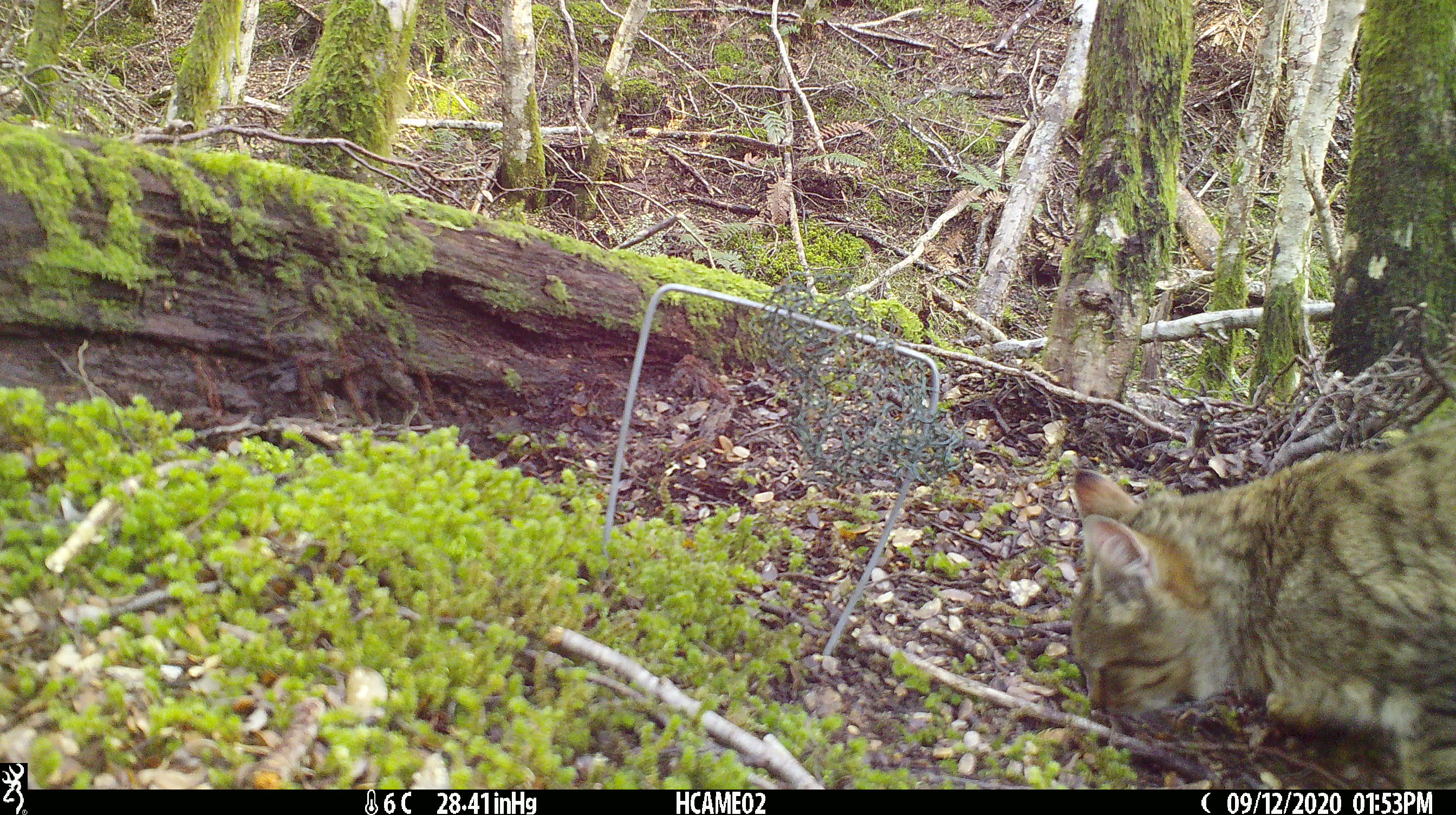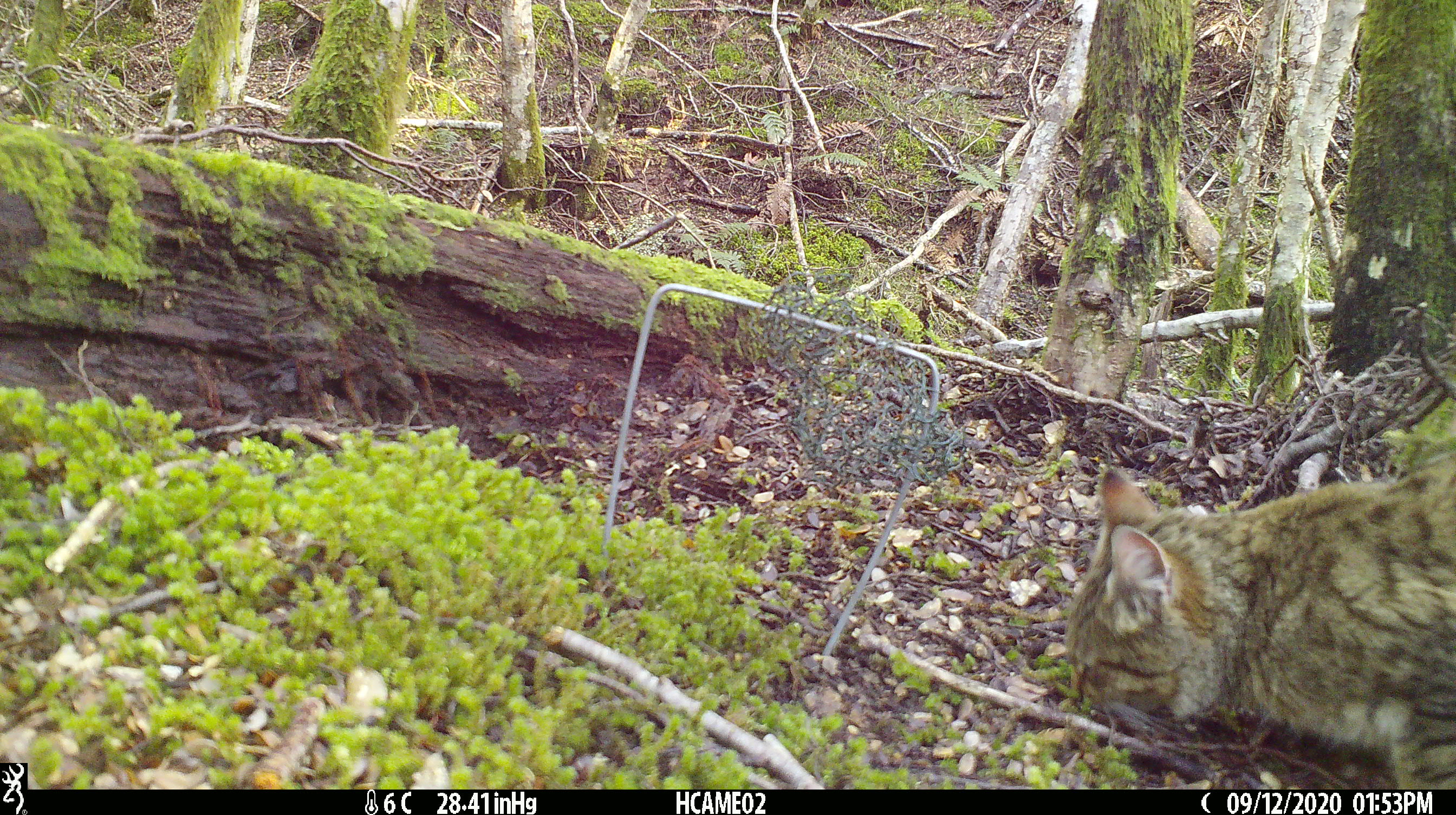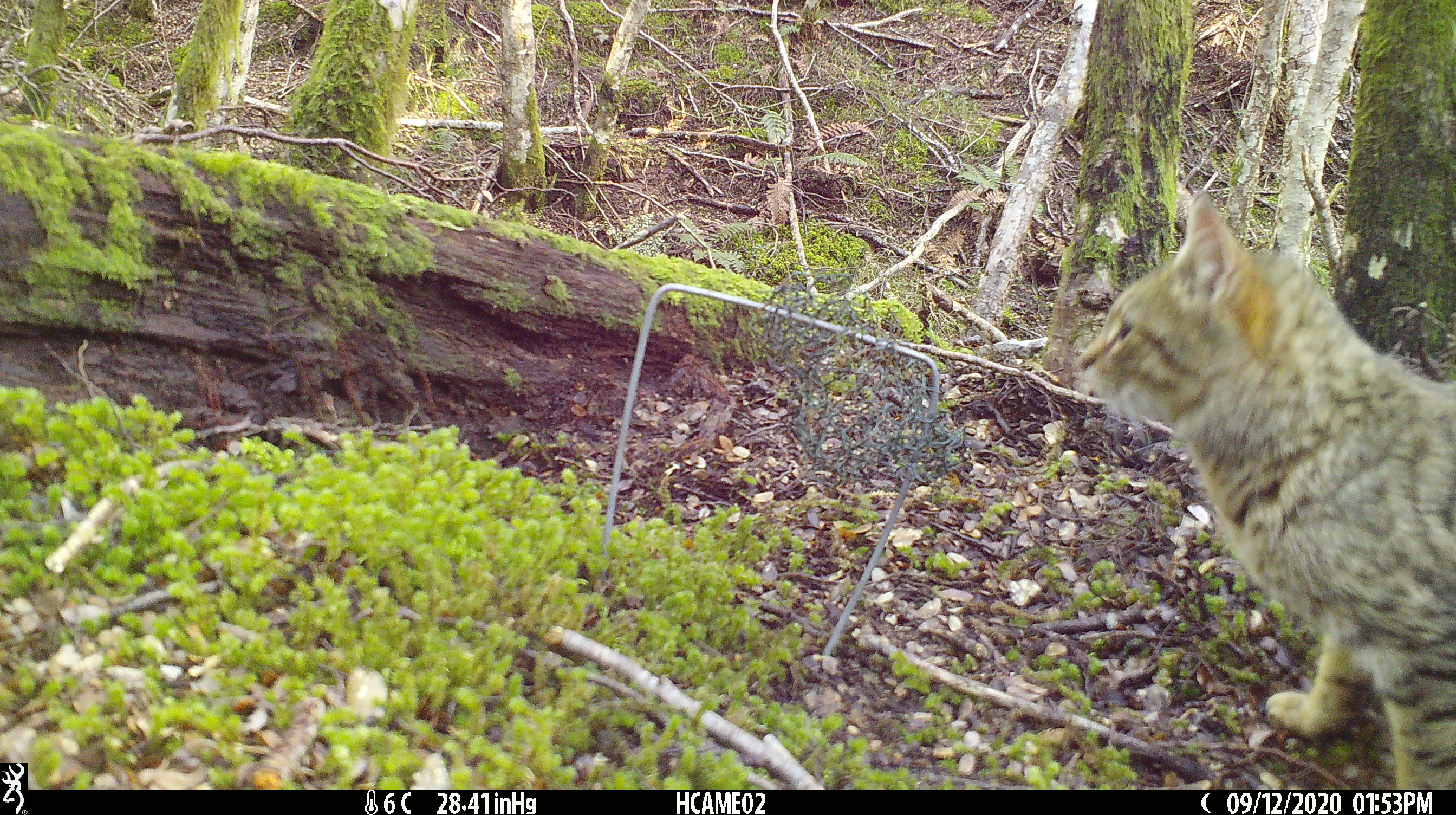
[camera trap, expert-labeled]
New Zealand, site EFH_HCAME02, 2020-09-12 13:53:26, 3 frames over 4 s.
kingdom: Animalia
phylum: Chordata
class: Mammalia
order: Carnivora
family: Felidae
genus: Felis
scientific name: Felis catus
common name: domestic cat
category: cat